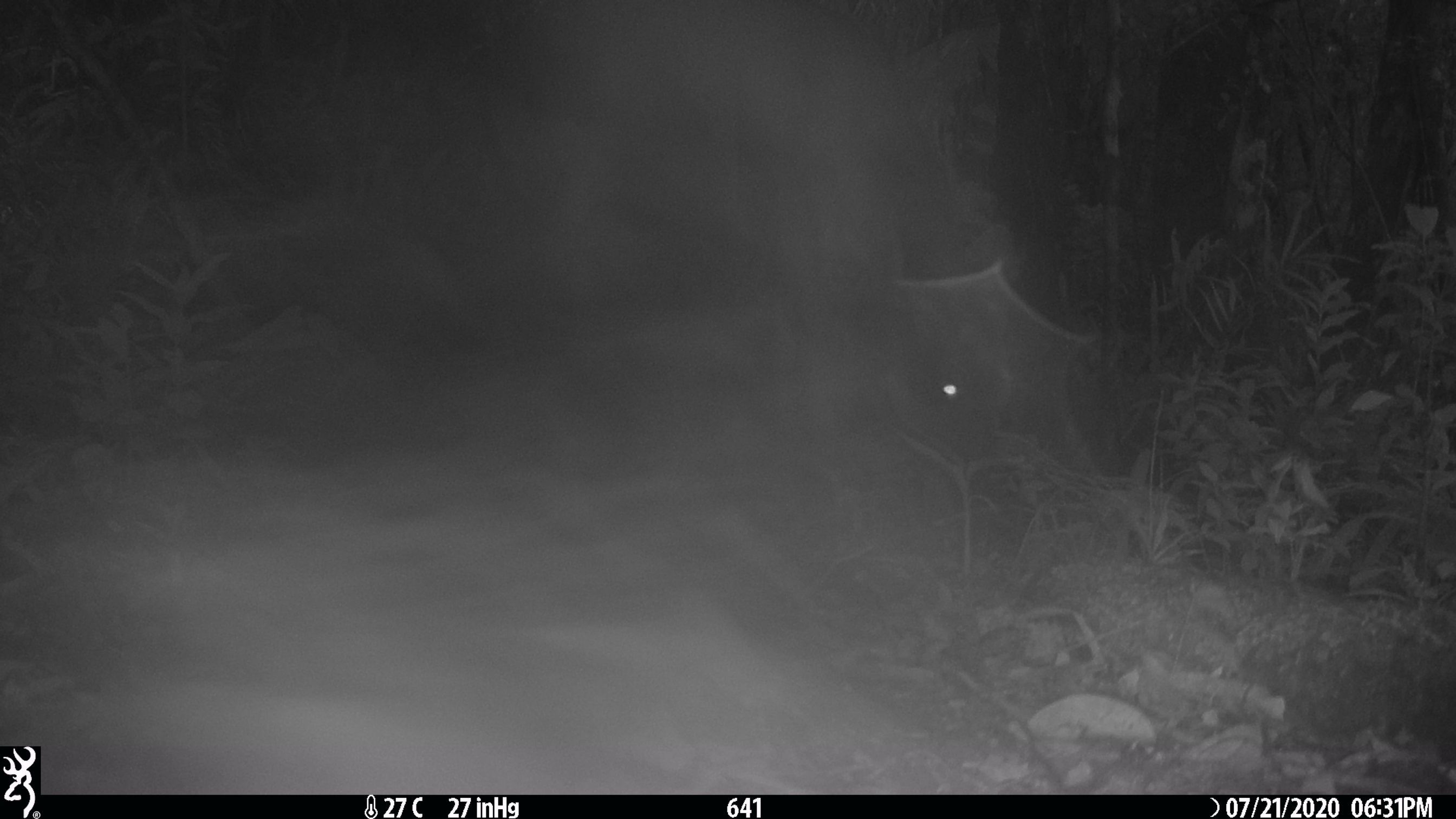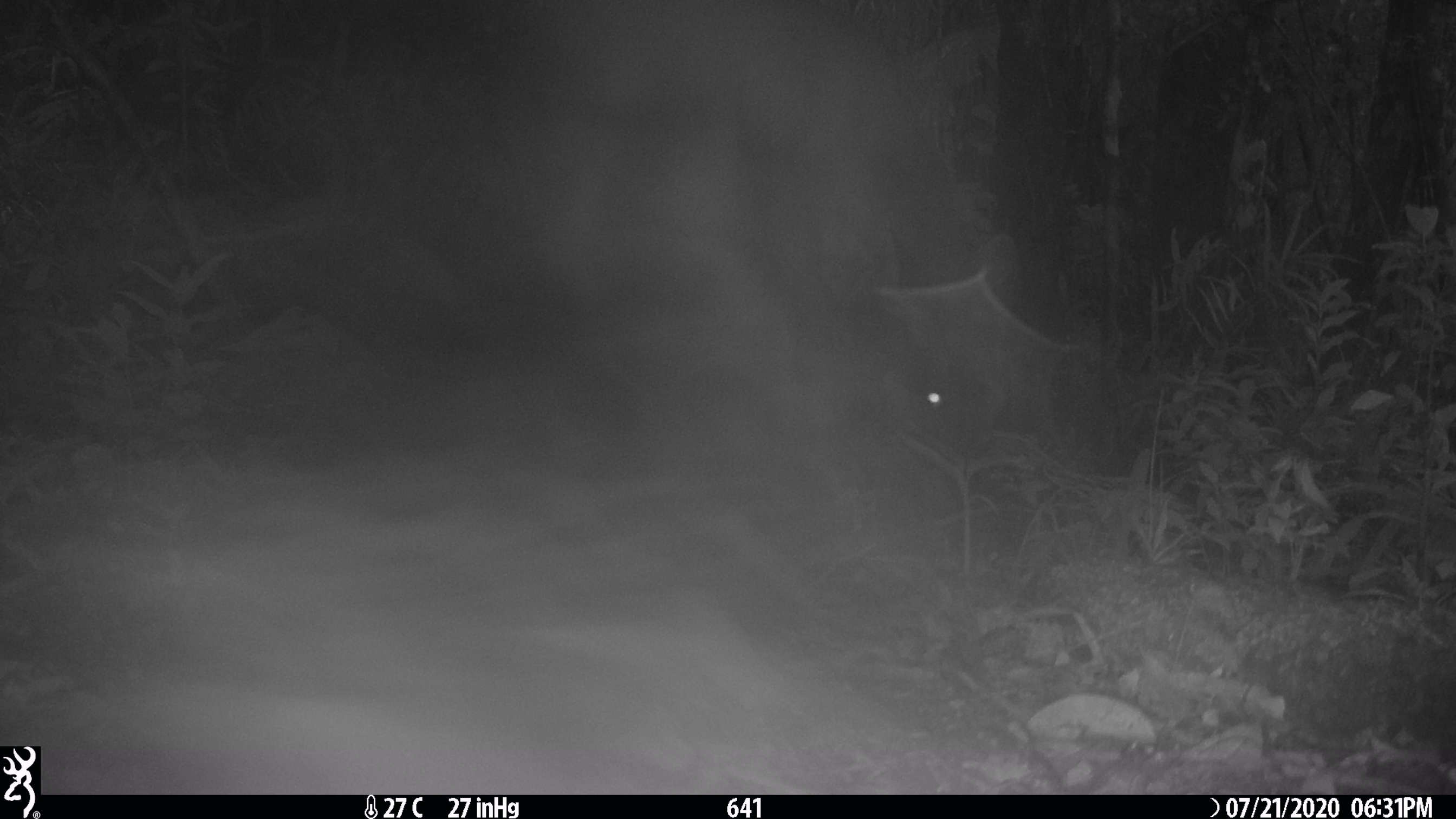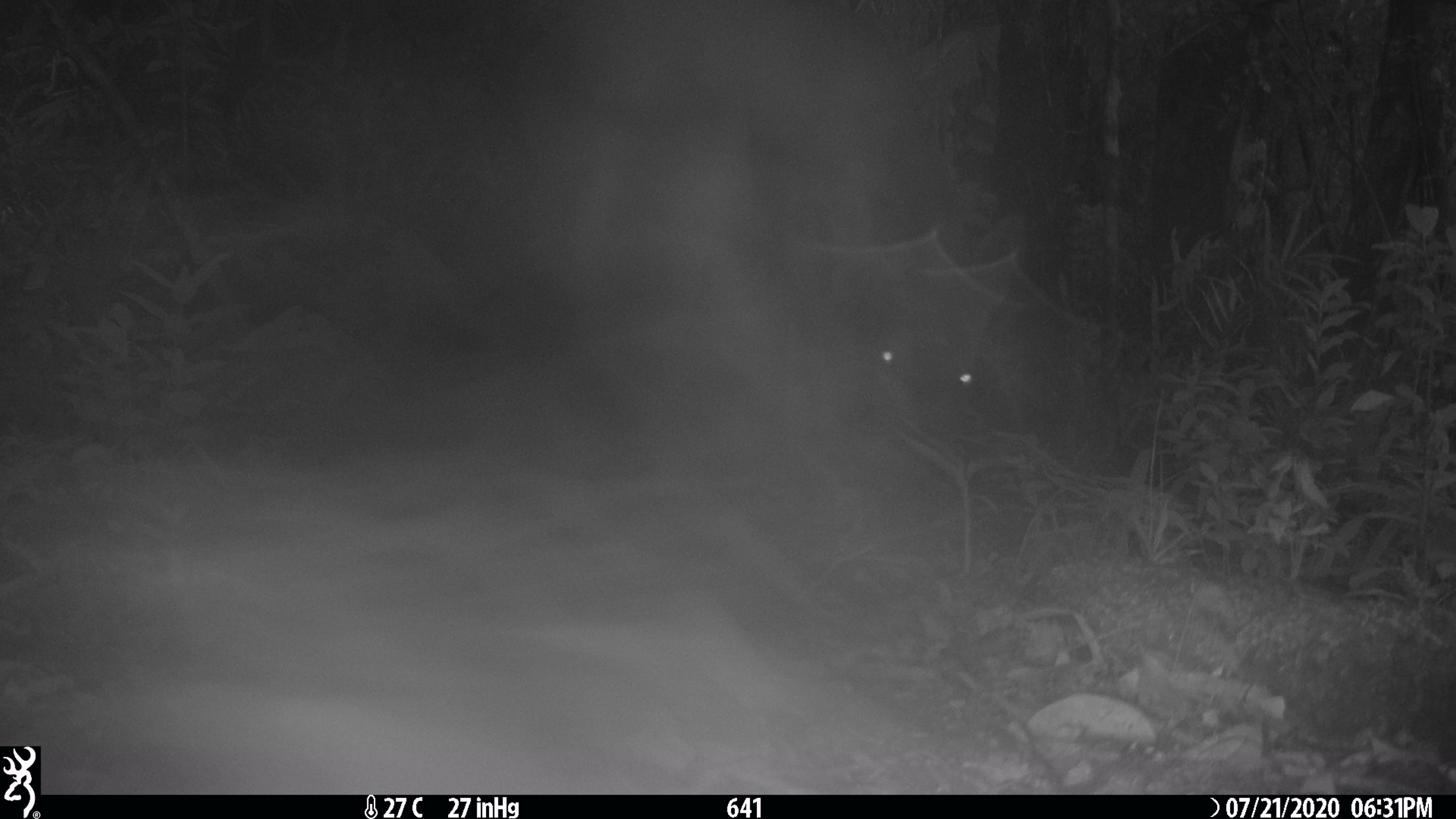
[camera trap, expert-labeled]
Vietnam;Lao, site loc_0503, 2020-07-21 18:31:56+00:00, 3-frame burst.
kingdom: Animalia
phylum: Chordata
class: Mammalia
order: Artiodactyla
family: Cervidae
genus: Rusa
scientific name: Rusa unicolor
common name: sambar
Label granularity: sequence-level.